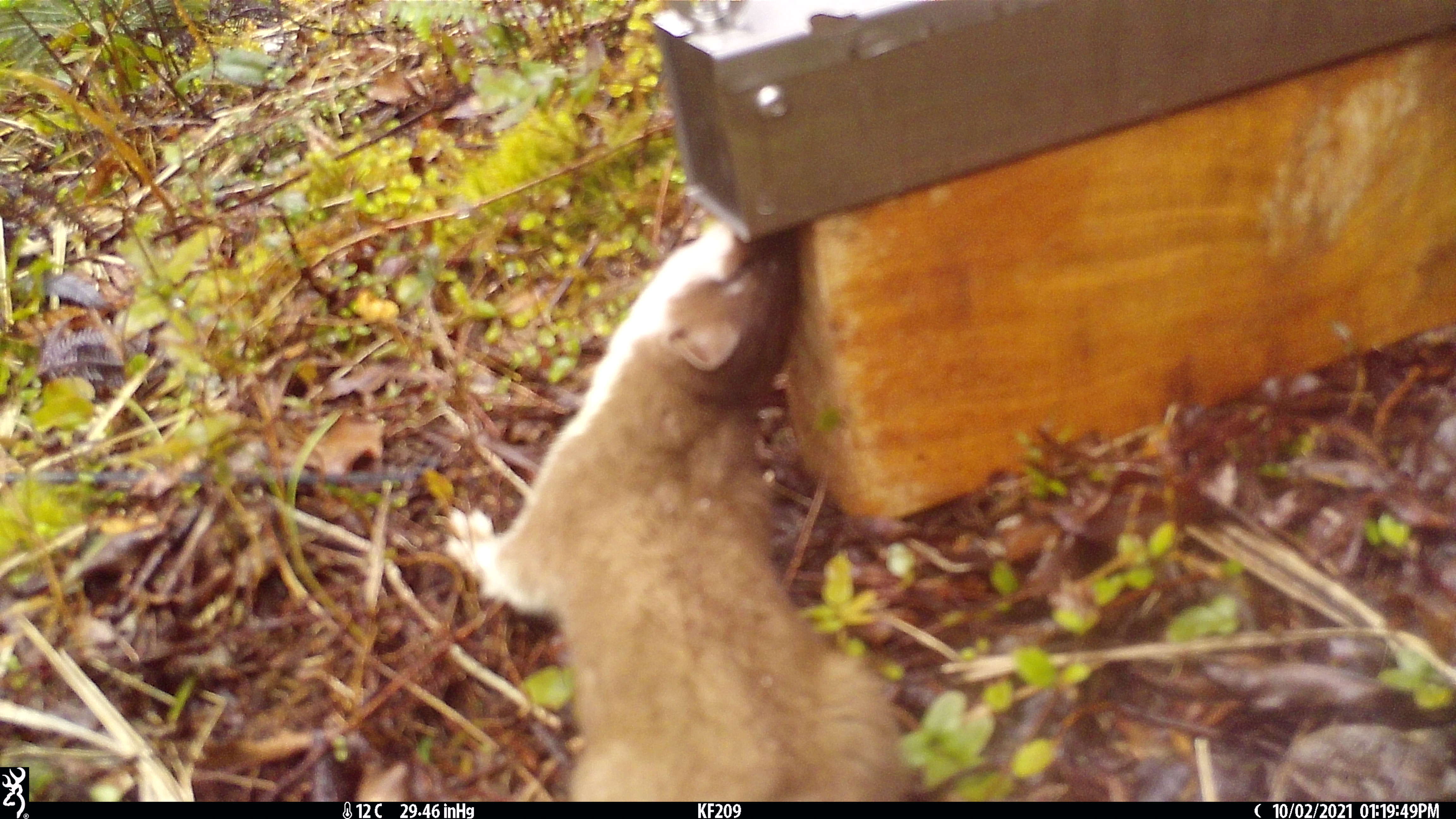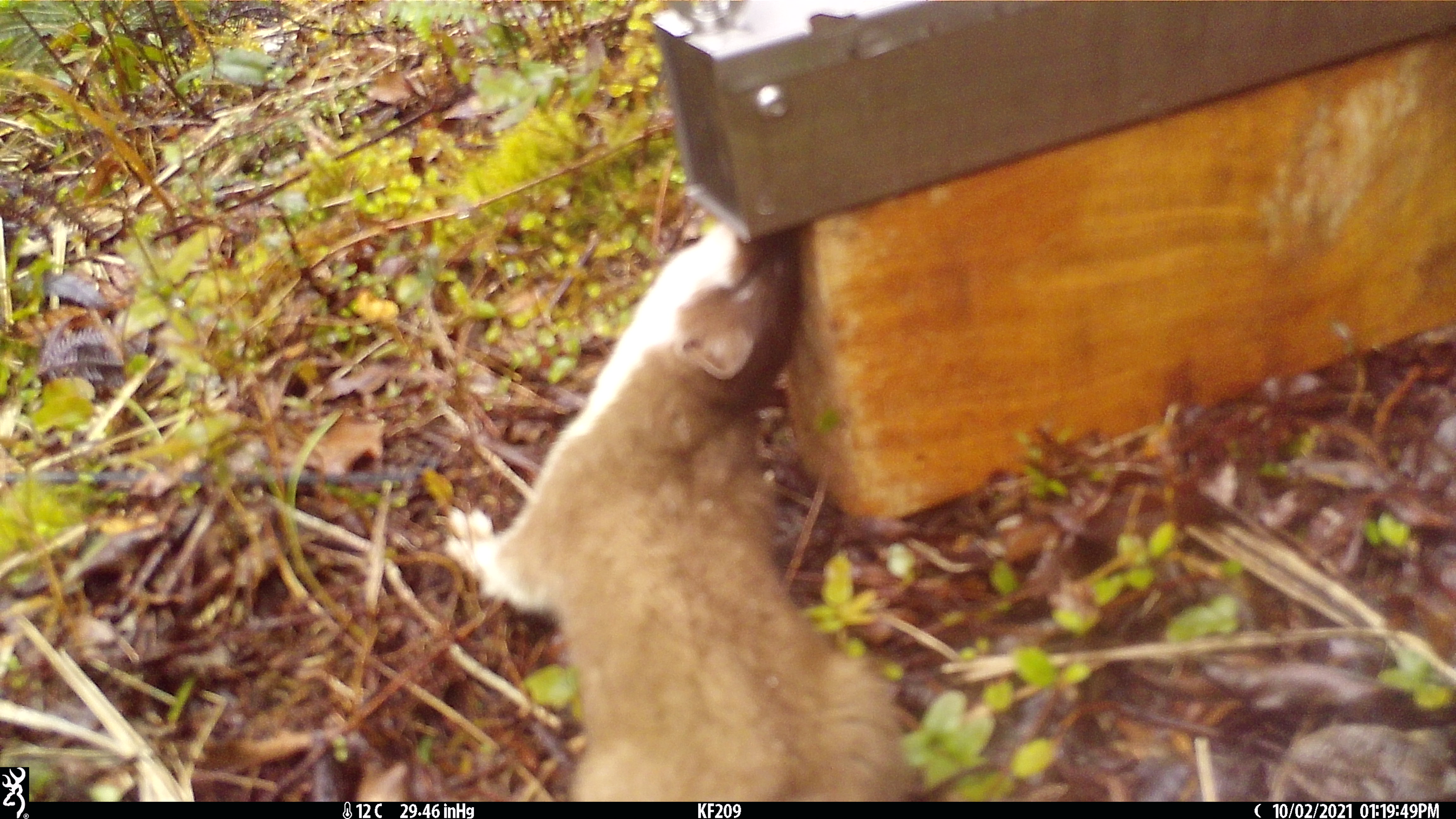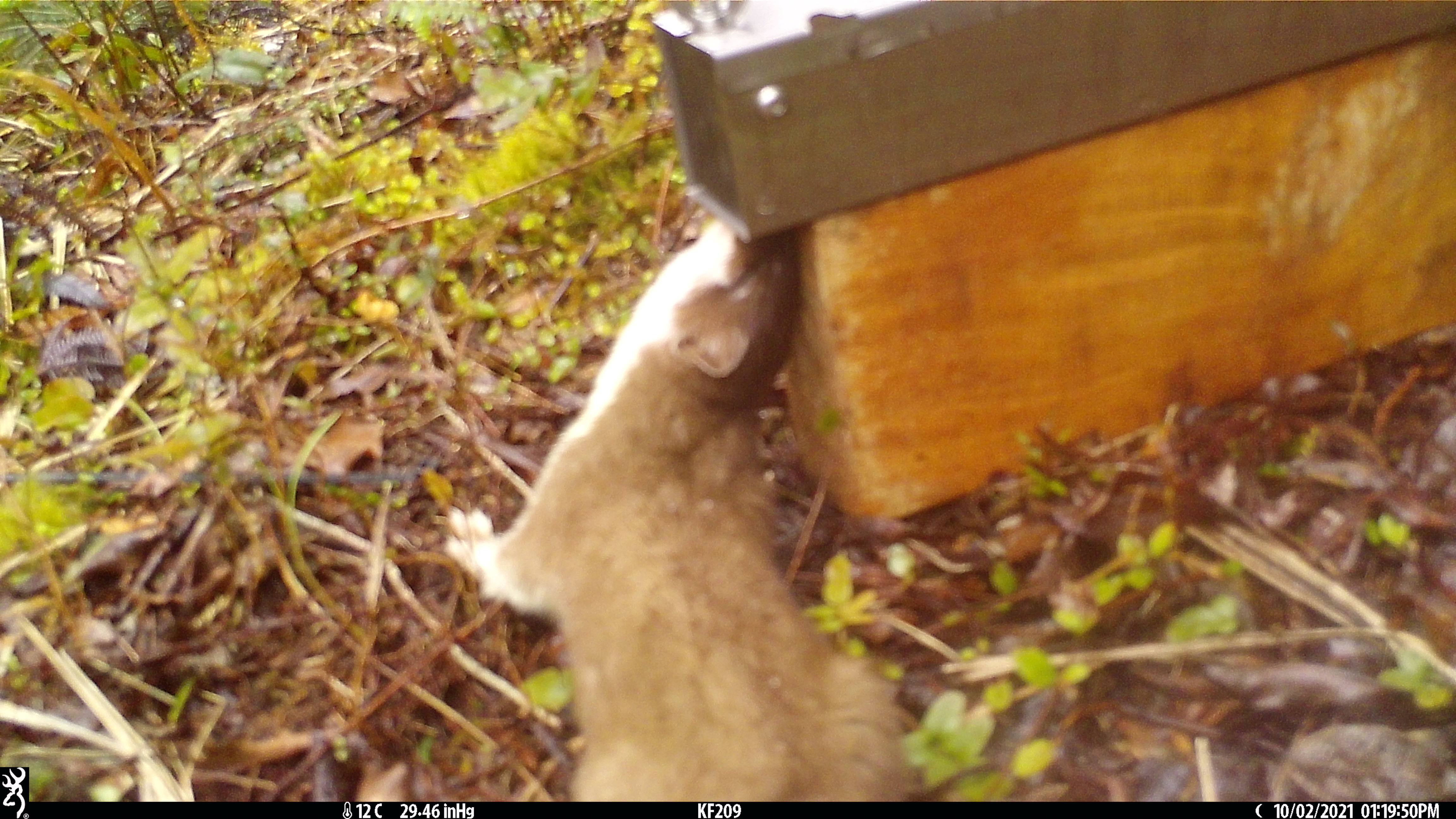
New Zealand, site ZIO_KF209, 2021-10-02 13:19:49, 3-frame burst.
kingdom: Animalia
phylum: Chordata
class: Mammalia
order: Carnivora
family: Mustelidae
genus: Mustela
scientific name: Mustela erminea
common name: stoat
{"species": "stoat (Mustela erminea)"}